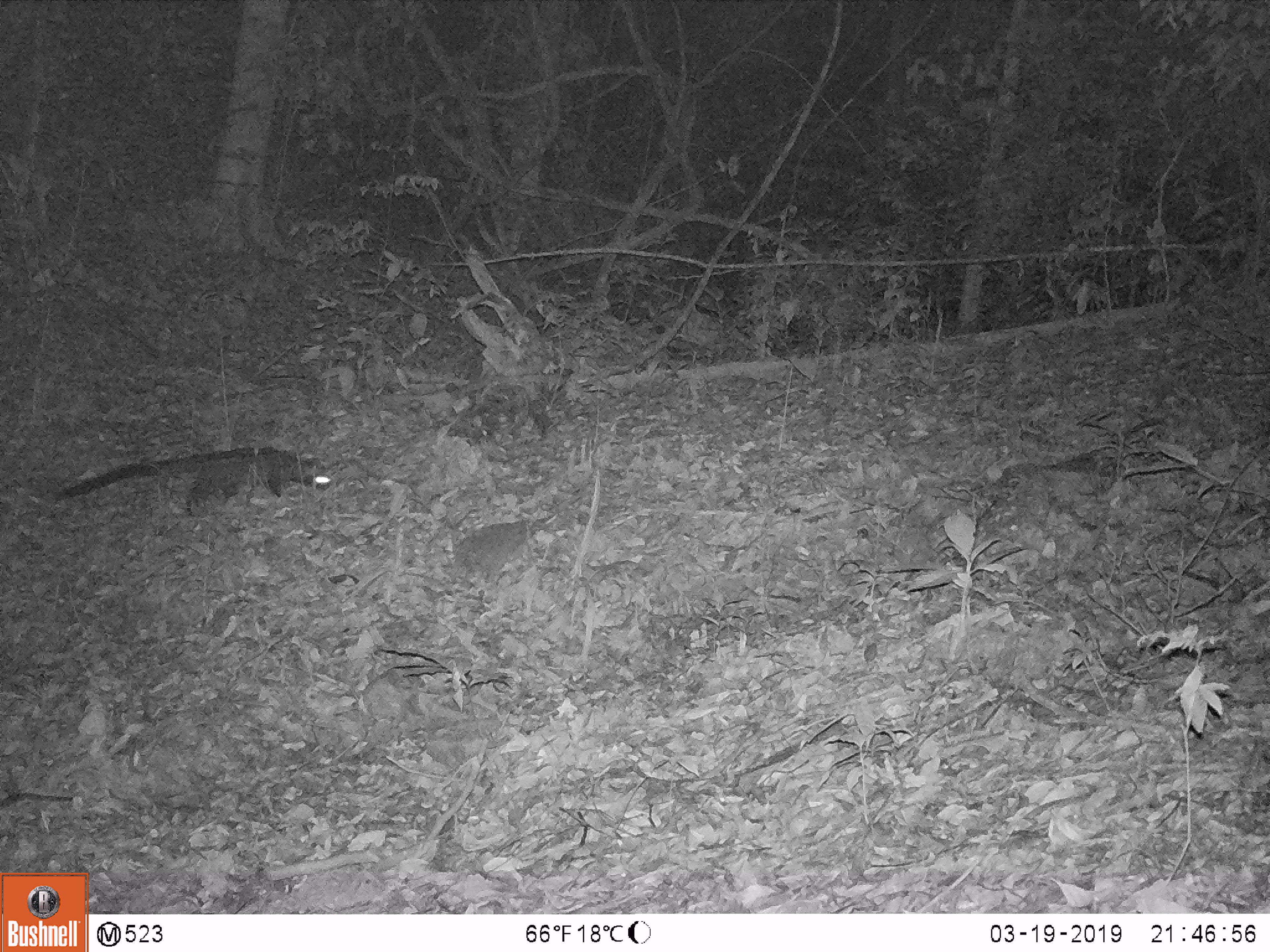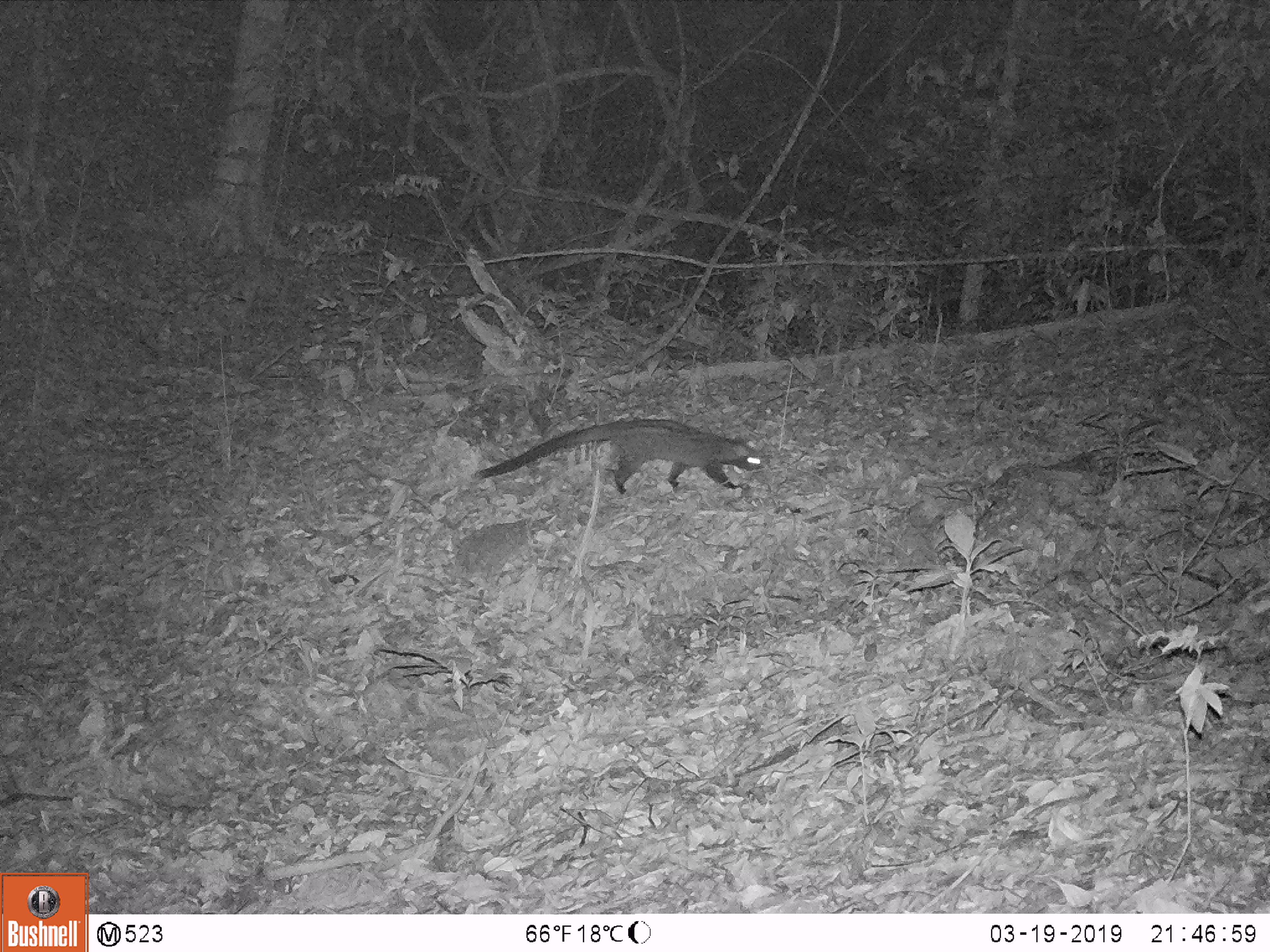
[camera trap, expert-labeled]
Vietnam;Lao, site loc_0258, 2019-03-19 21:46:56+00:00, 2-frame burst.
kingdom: Animalia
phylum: Chordata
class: Mammalia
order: Carnivora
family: Viverridae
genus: Paradoxurus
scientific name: Paradoxurus hermaphroditus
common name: common palm civet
Common palm civet (Paradoxurus hermaphroditus). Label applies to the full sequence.